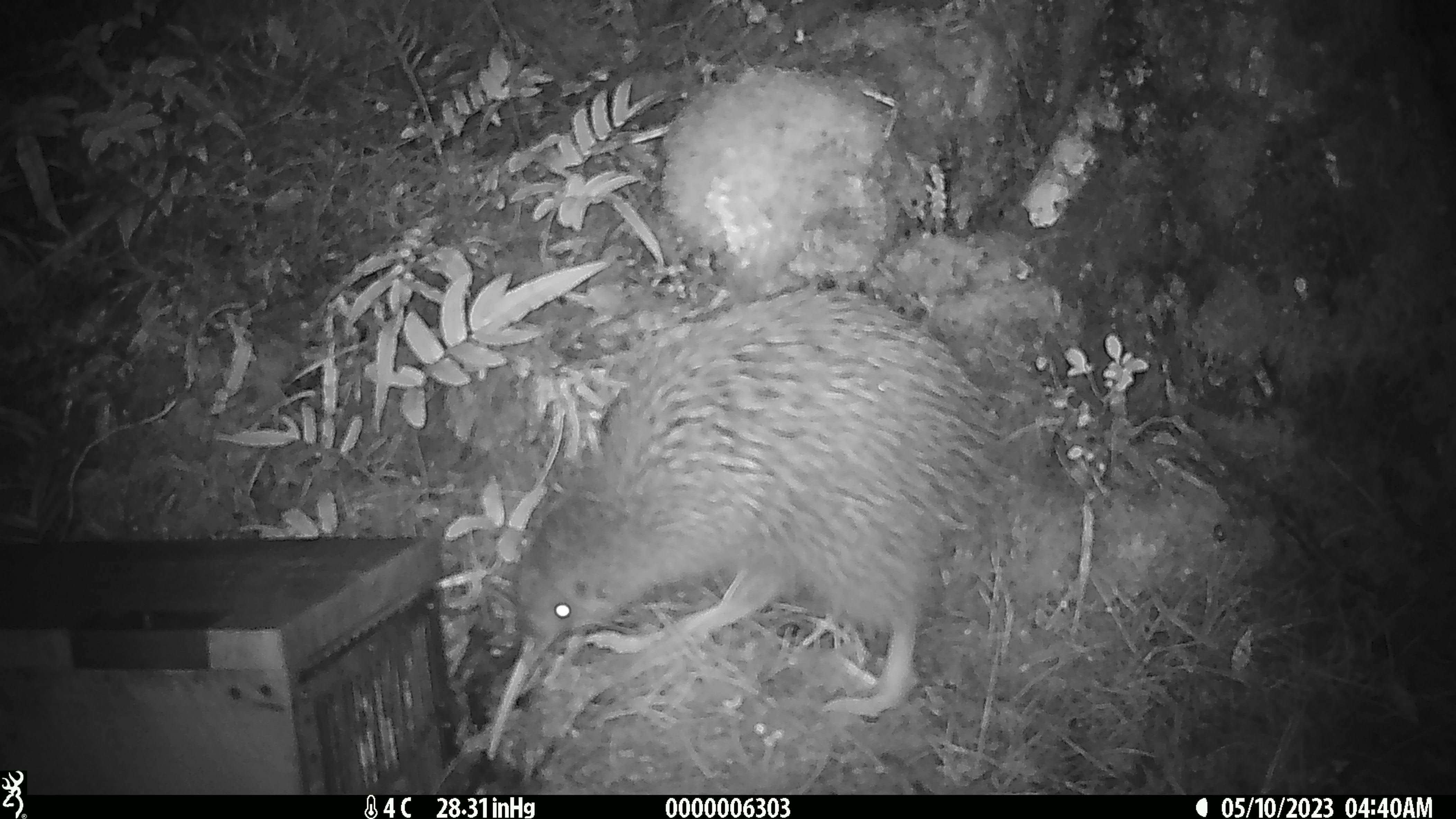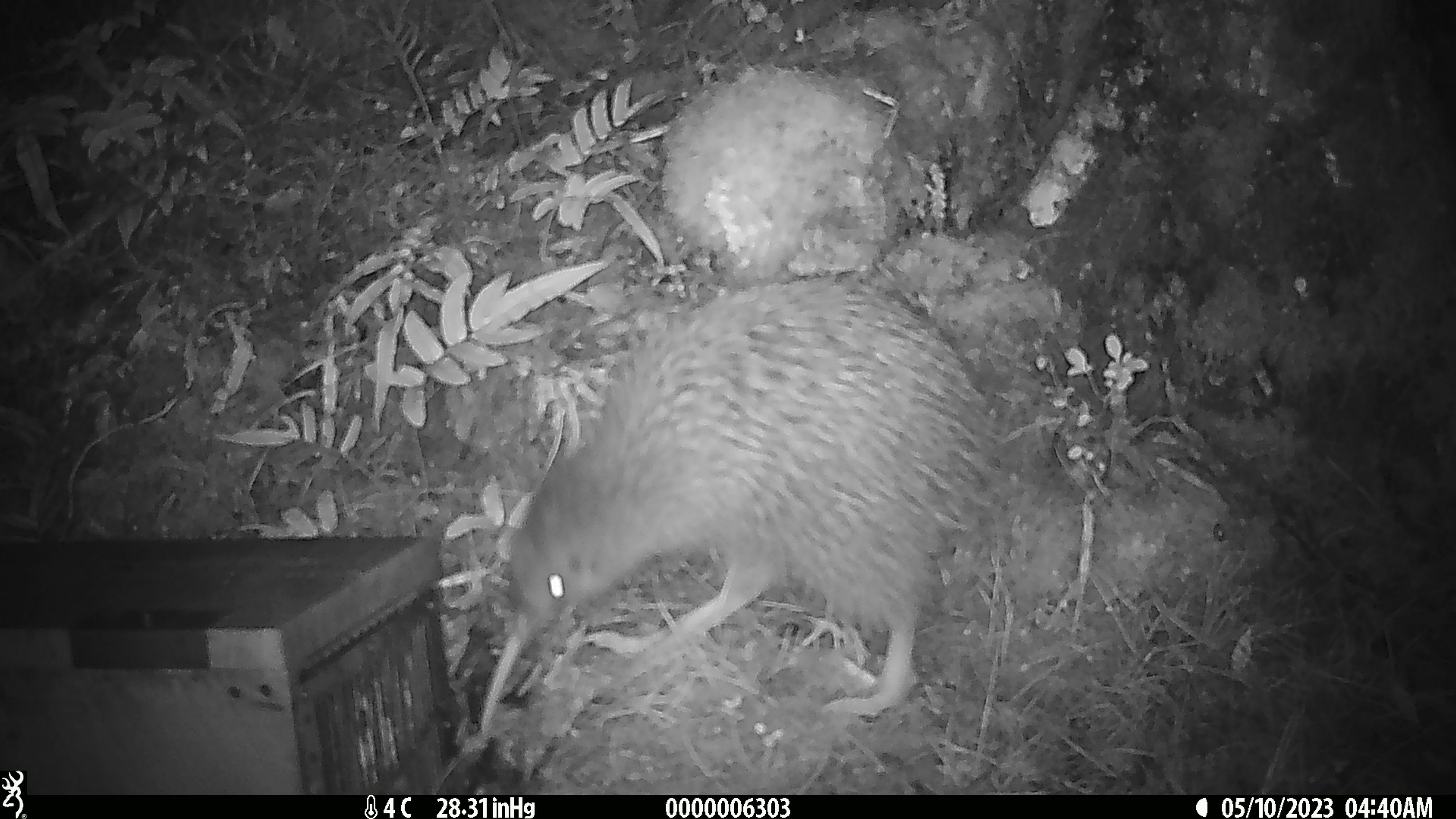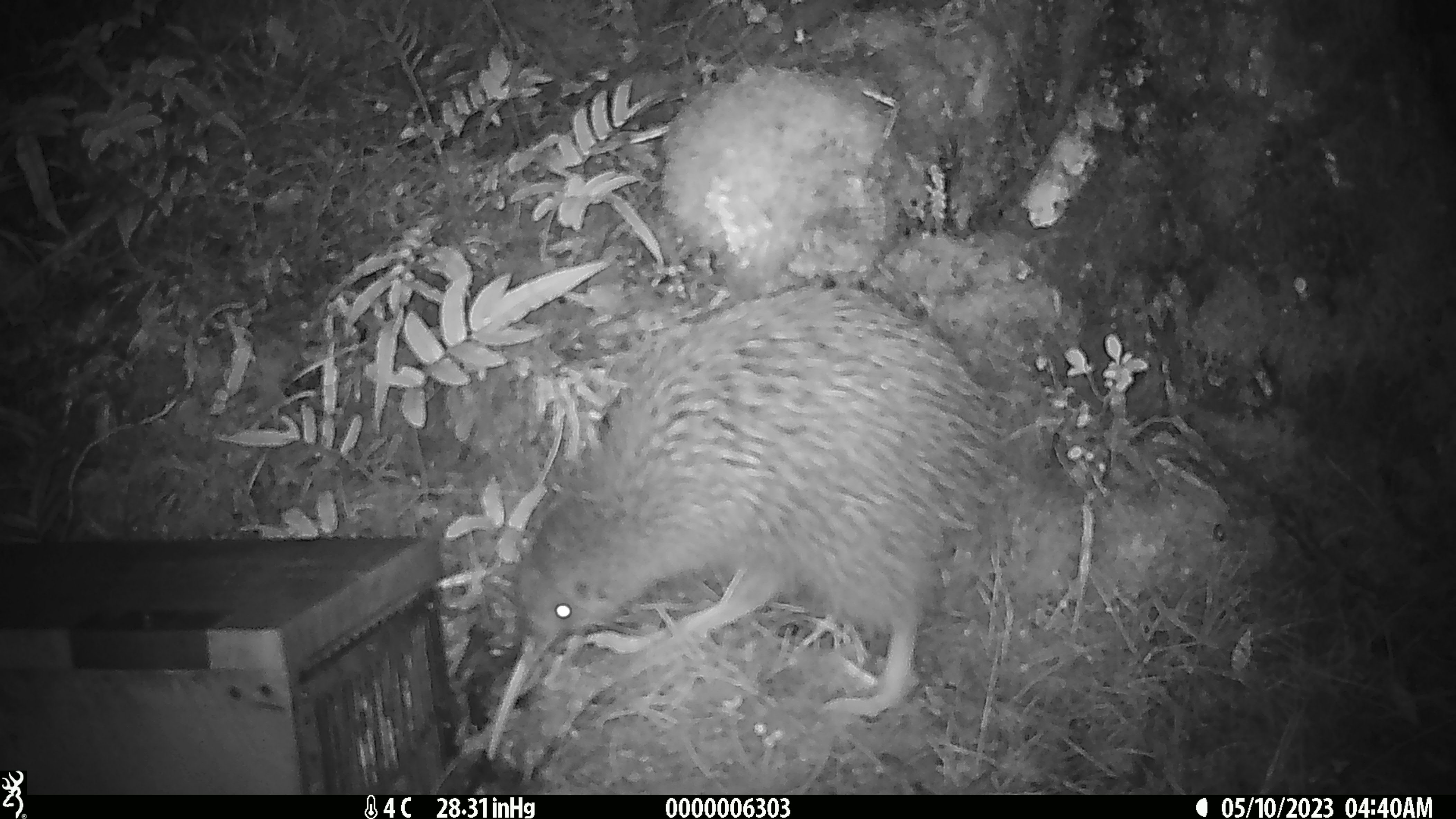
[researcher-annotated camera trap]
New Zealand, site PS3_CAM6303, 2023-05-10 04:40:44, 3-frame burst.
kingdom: Animalia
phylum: Chordata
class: Aves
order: Apterygiformes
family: Apterygidae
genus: Apteryx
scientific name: Apteryx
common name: kiwi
Kiwi (Apteryx).